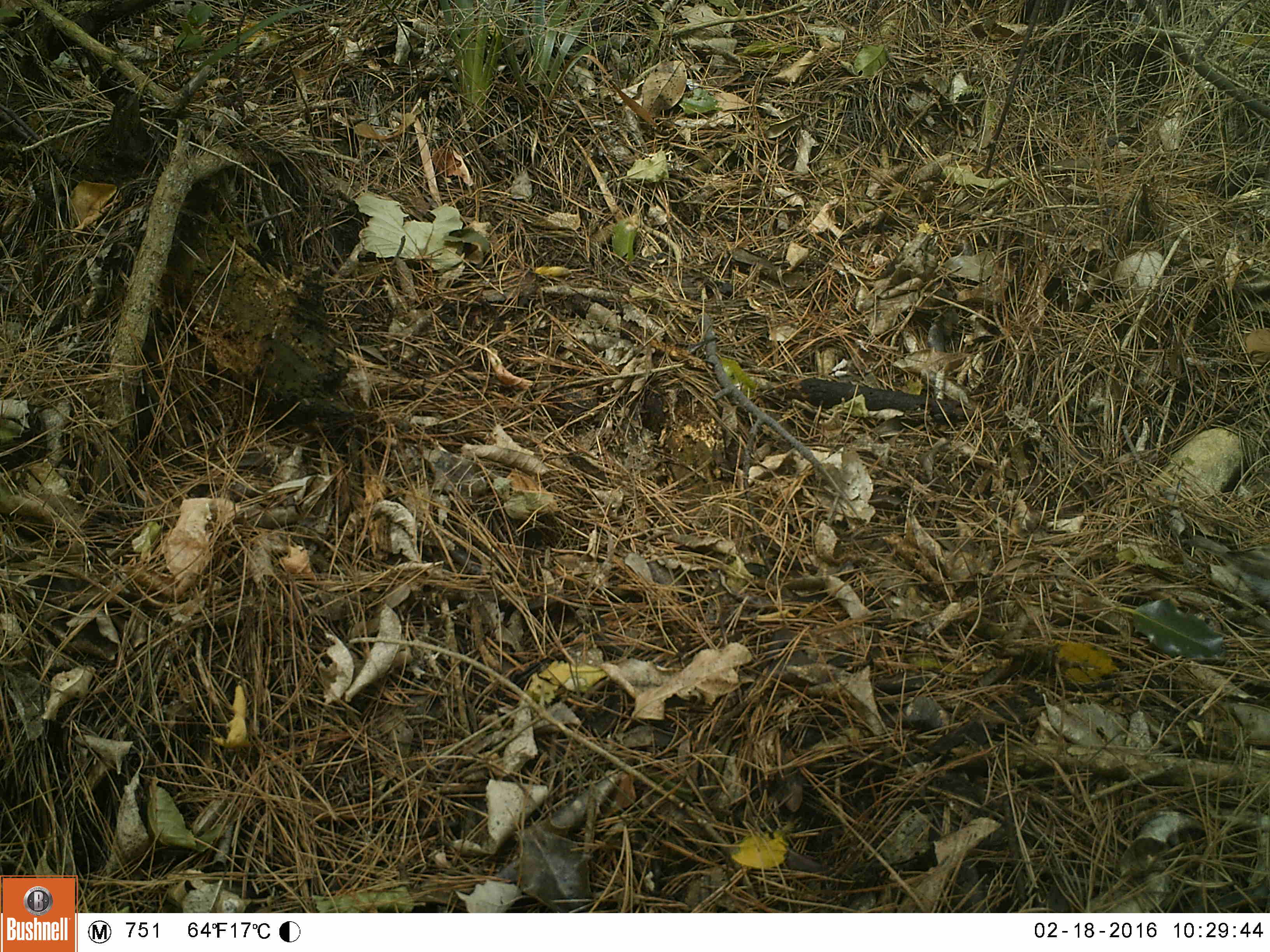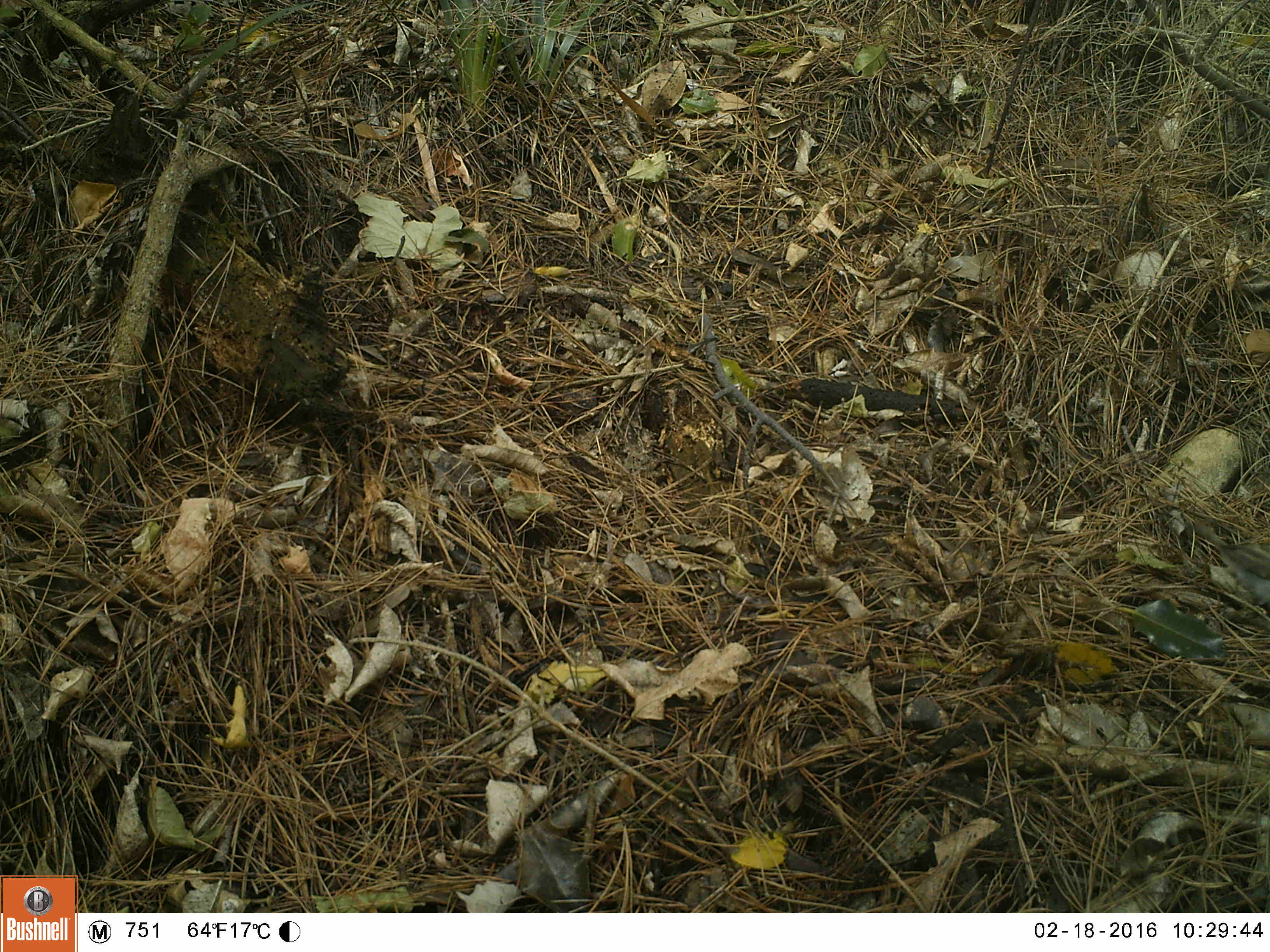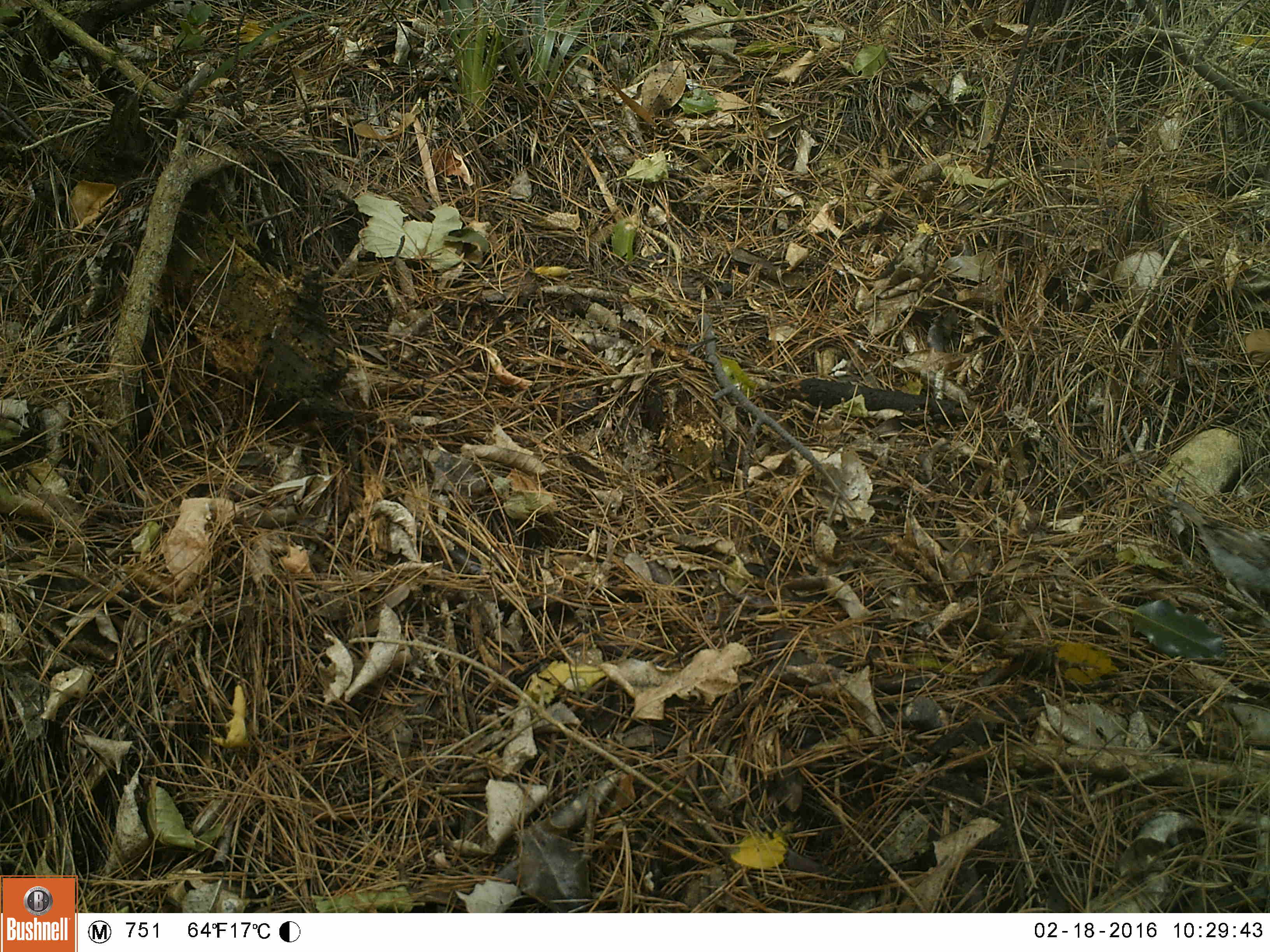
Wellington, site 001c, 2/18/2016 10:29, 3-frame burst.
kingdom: Animalia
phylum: Chordata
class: Aves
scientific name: Aves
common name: bird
Bird (Aves).